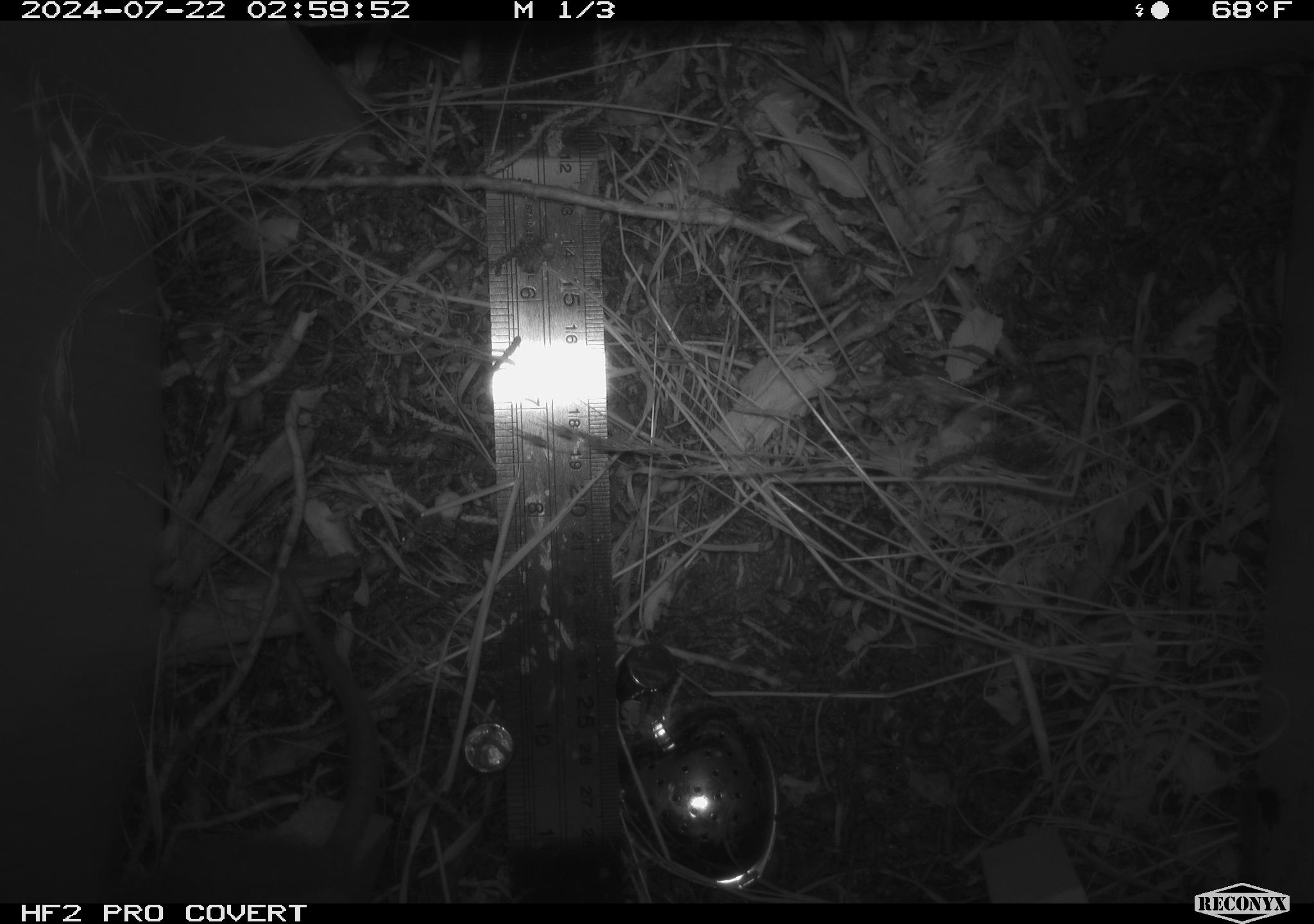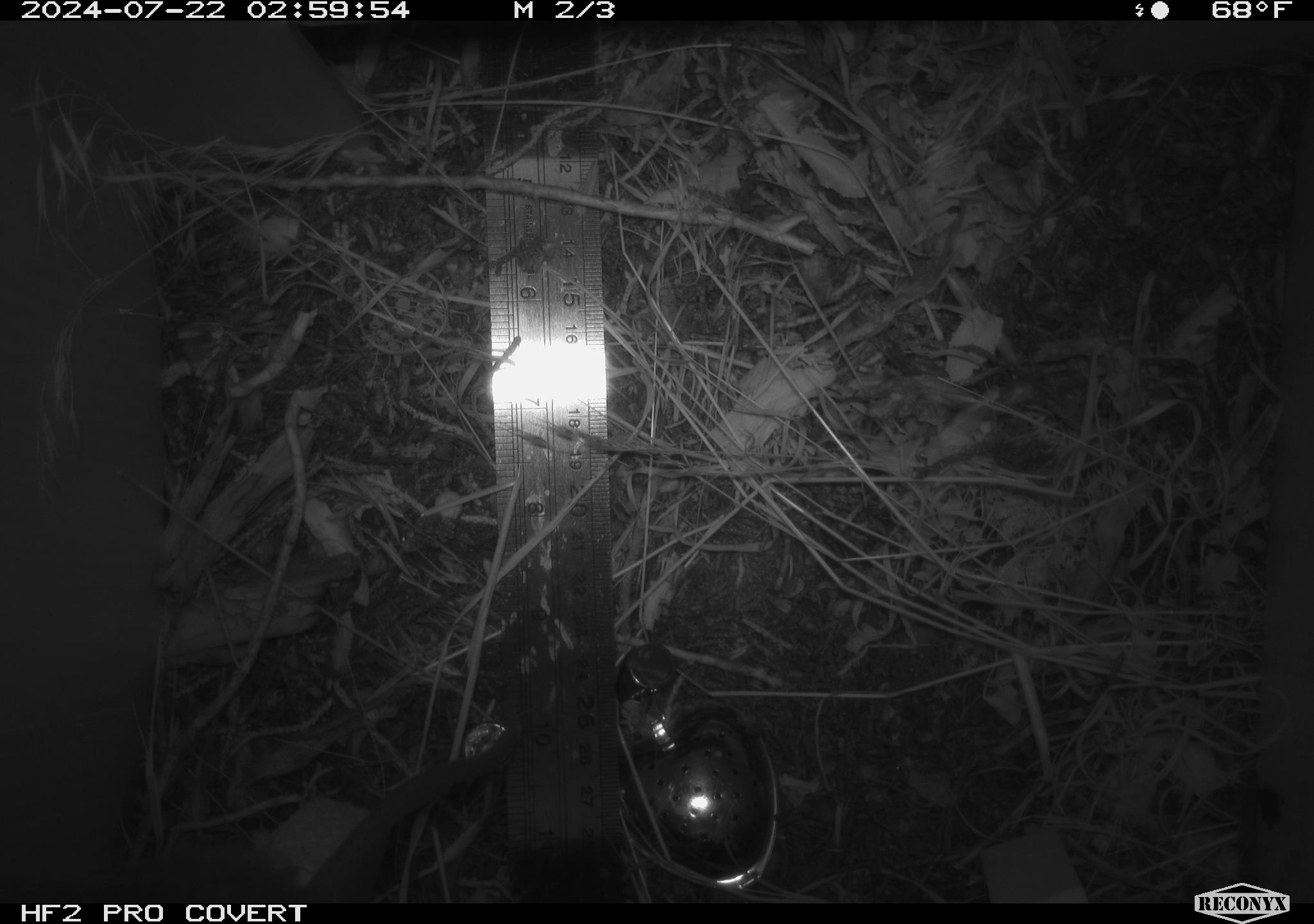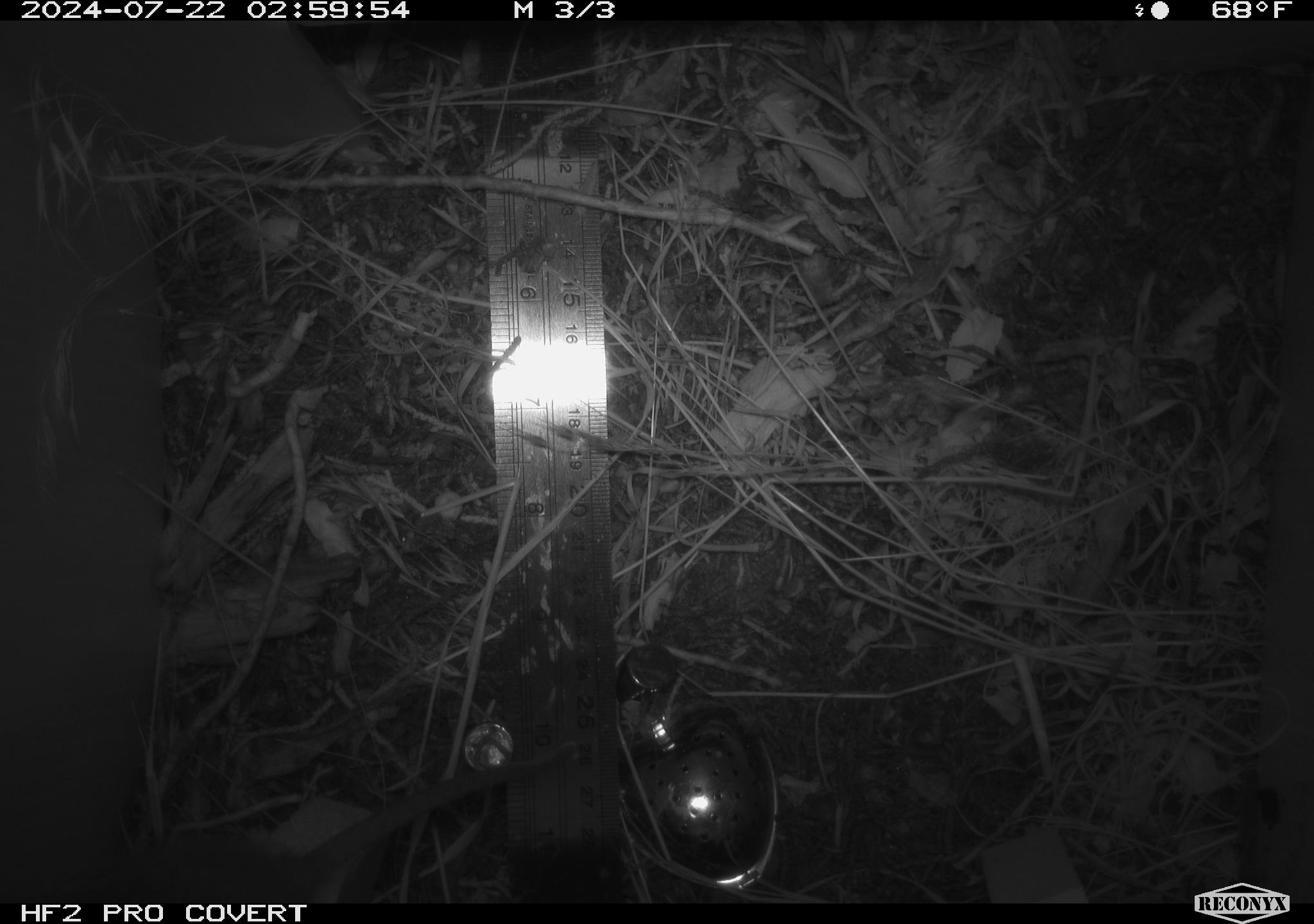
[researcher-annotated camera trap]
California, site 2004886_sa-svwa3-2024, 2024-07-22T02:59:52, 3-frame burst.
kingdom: Animalia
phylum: Chordata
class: Mammalia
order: Rodentia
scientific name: Rodentia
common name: mouse species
Mouse species (Rodentia).